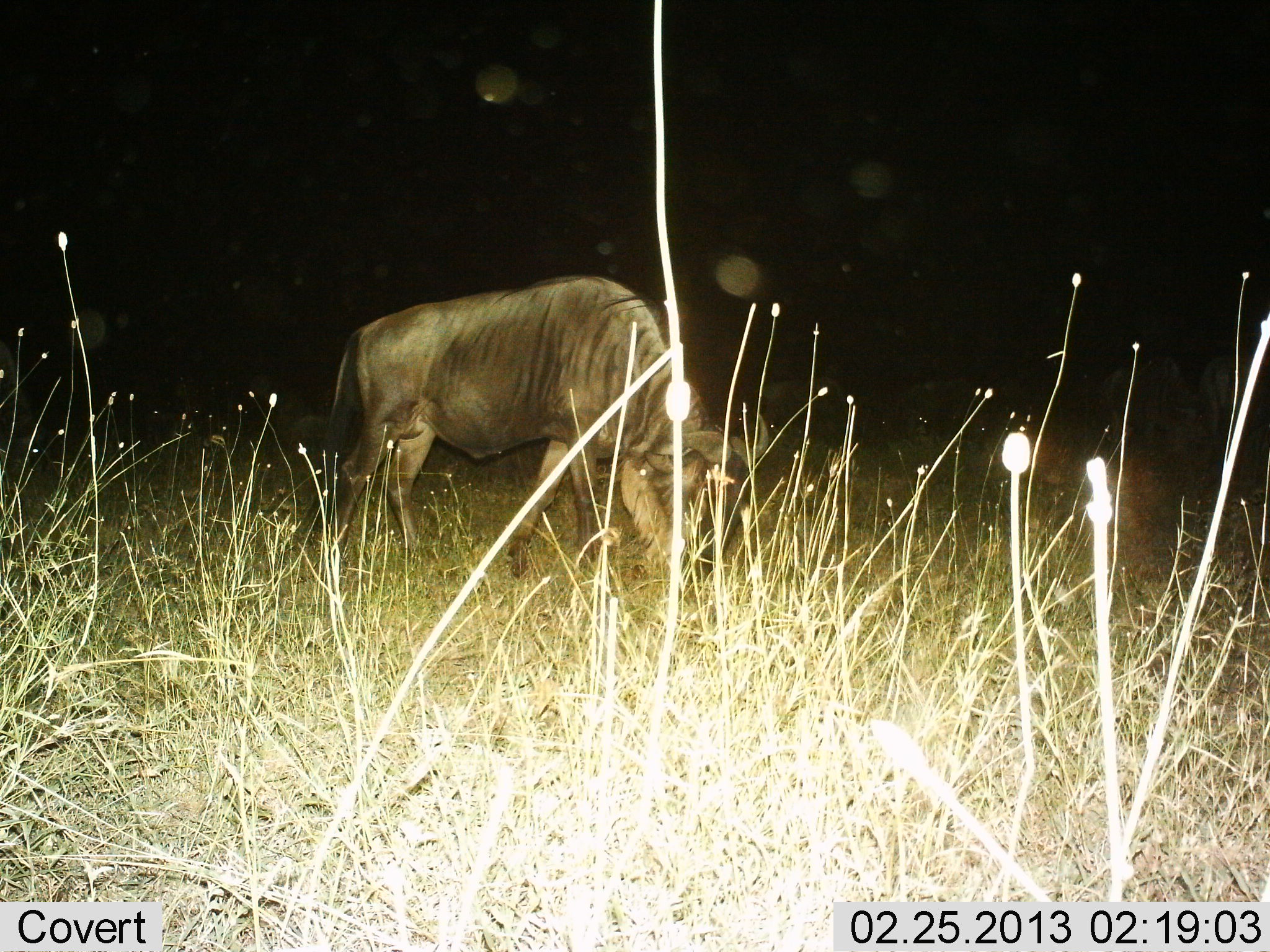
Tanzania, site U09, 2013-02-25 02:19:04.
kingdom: Animalia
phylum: Chordata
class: Mammalia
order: Artiodactyla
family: Bovidae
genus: Connochaetes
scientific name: Connochaetes taurinus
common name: blue wildebeest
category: wildebeest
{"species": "wildebeest (blue wildebeest) (Connochaetes taurinus)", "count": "1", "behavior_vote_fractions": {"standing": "11%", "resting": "0%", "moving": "4%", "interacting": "0%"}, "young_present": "0%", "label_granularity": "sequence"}